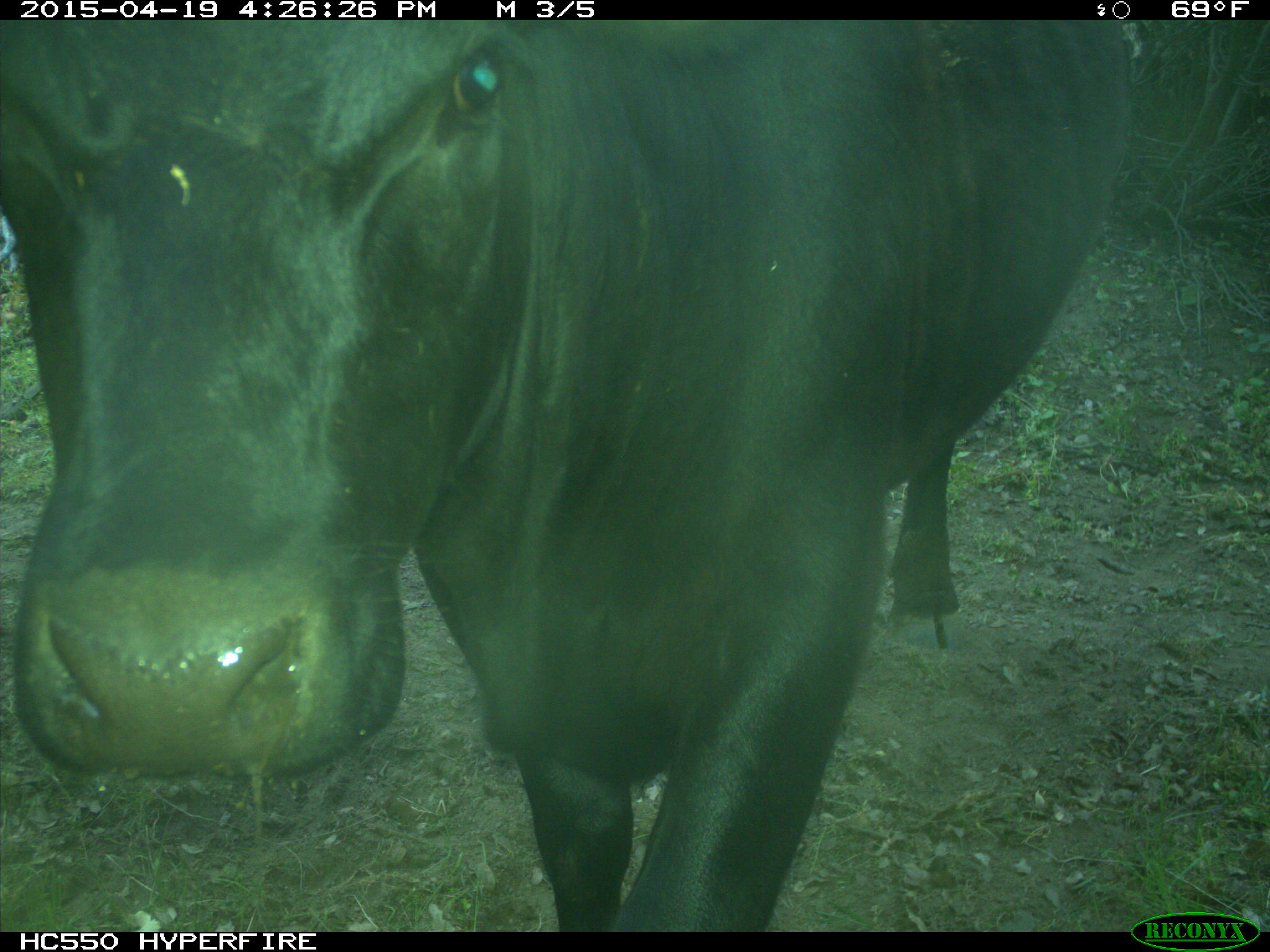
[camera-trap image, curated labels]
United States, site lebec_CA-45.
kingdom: Animalia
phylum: Chordata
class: Mammalia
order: Artiodactyla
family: Bovidae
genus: Bos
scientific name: Bos taurus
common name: domestic cow